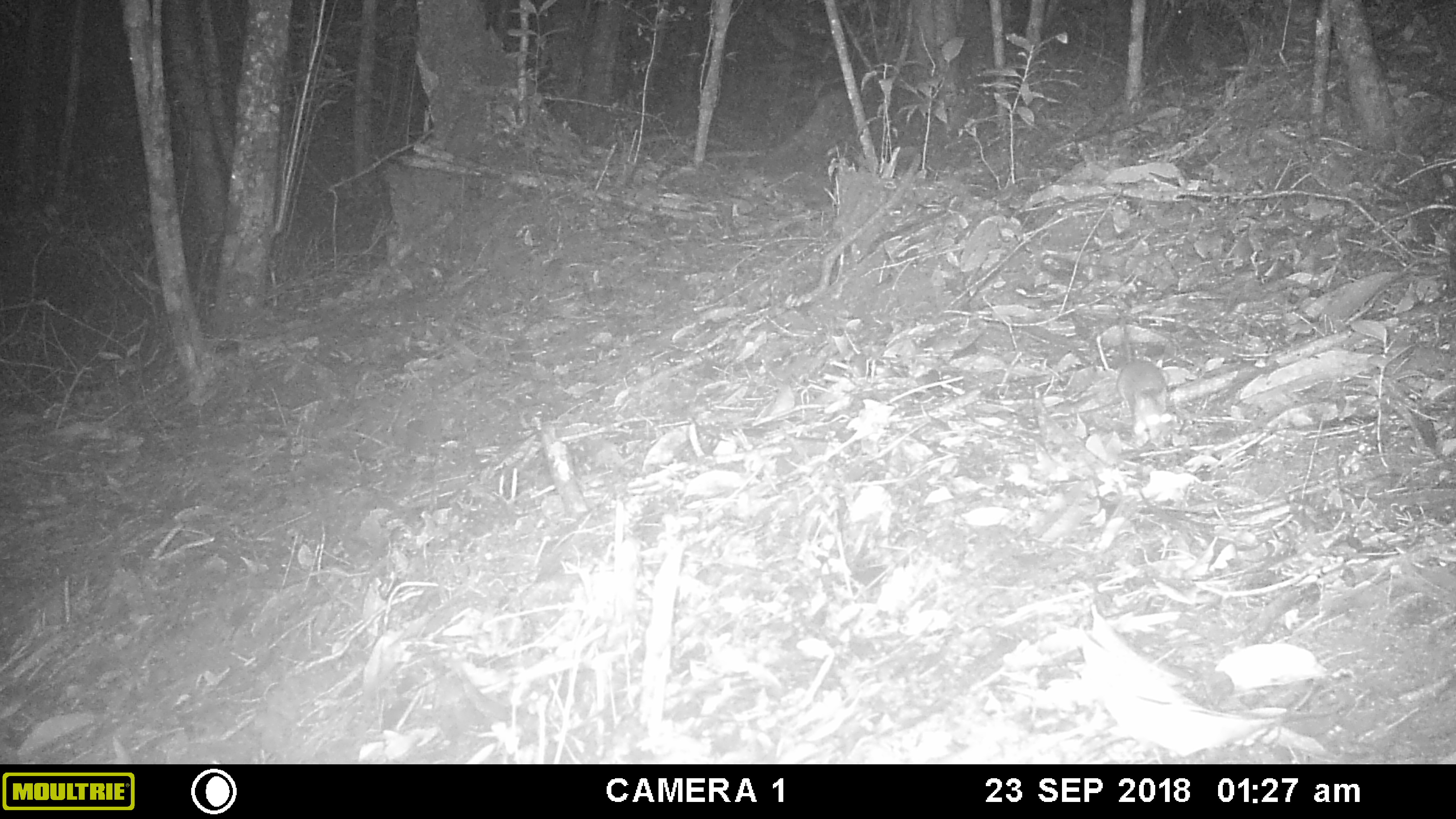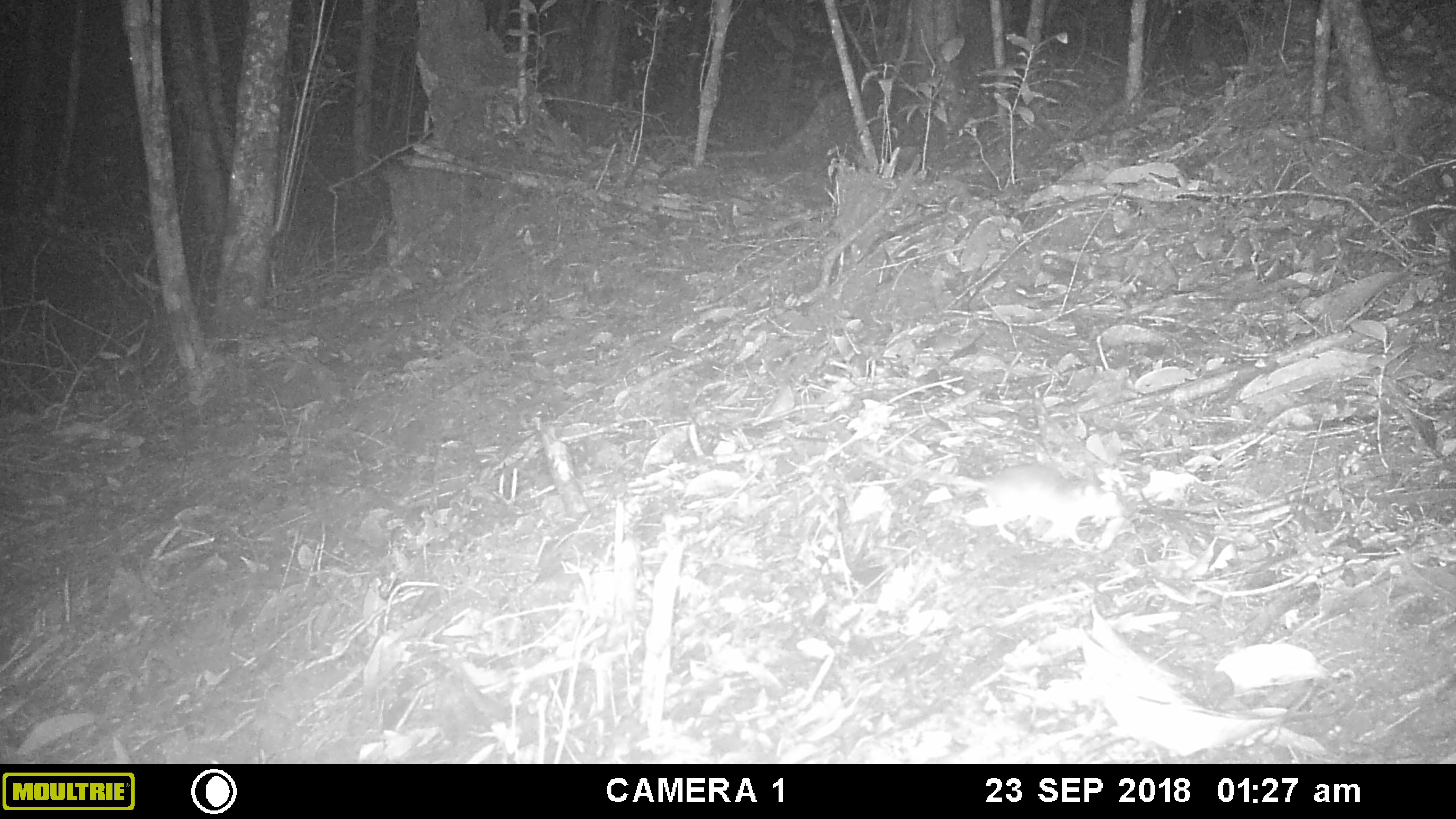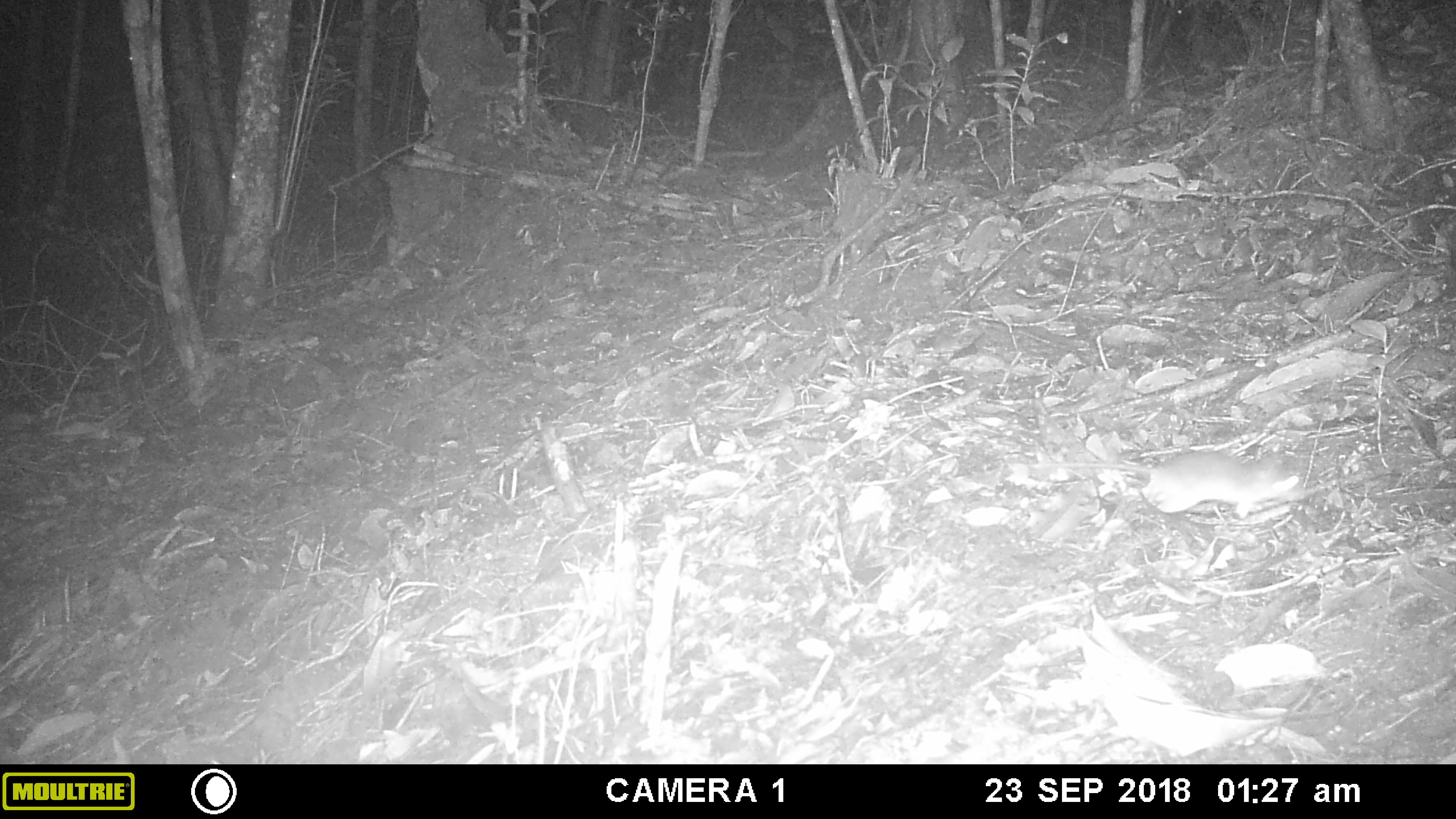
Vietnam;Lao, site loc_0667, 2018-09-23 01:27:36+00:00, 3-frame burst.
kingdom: Animalia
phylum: Chordata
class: Mammalia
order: Rodentia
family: Muridae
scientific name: Muridae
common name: old-world mice and rats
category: unidentified murid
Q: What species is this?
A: Unidentified murid (old-world mice and rats) (Muridae).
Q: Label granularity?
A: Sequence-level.